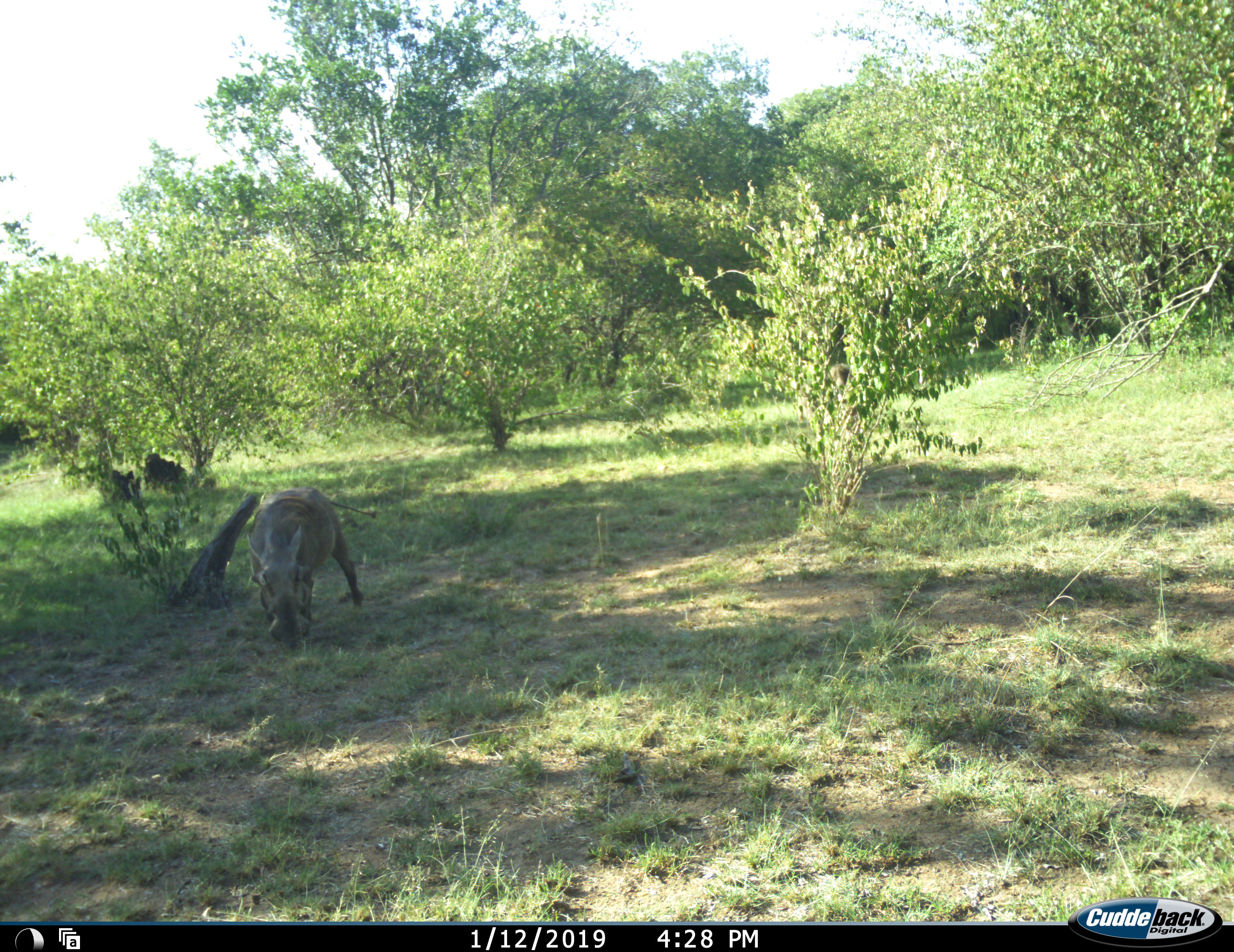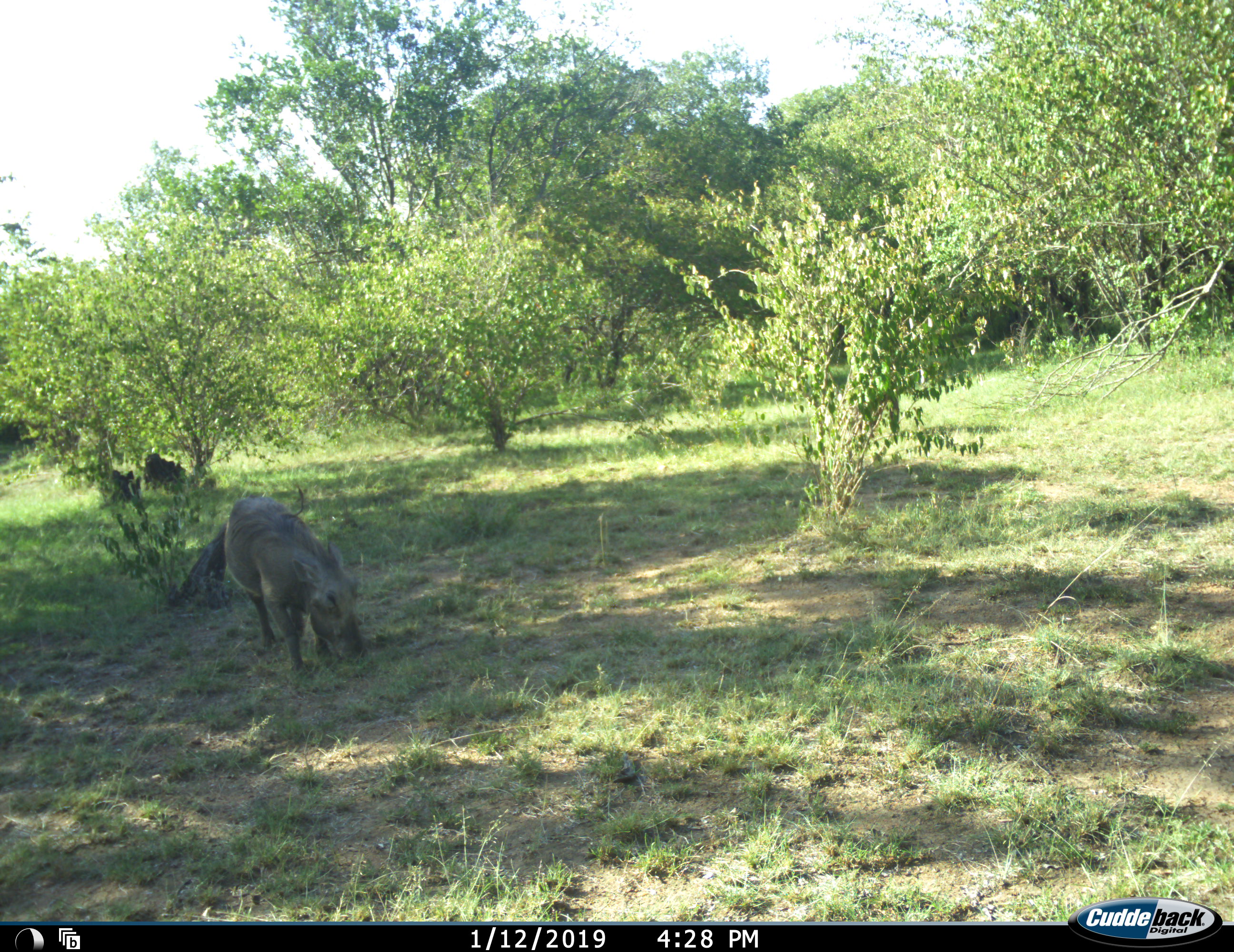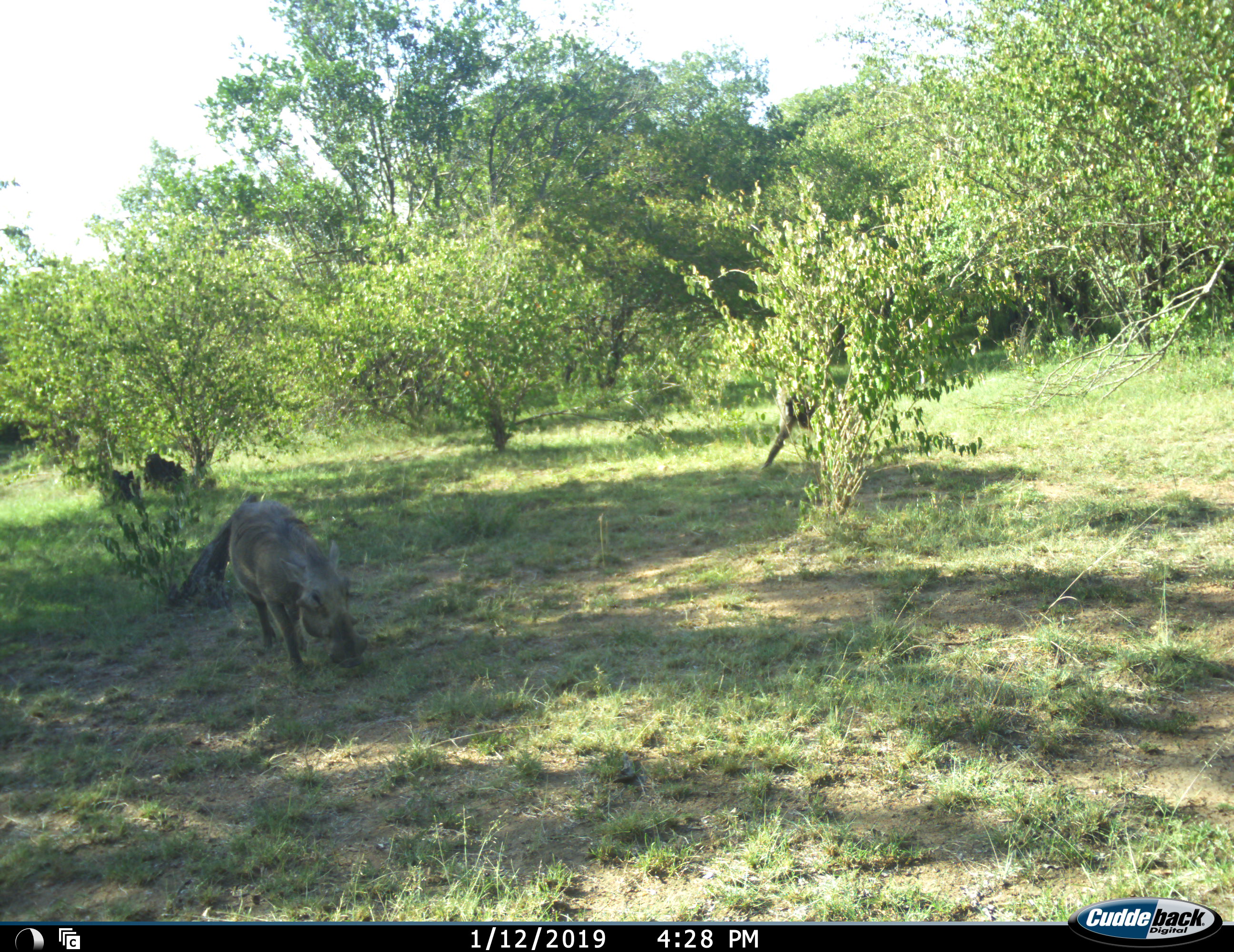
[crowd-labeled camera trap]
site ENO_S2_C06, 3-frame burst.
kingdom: Animalia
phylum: Chordata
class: Mammalia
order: Primates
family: Cercopithecidae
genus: Papio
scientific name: Papio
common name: baboon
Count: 1.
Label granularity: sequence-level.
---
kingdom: Animalia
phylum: Chordata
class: Mammalia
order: Artiodactyla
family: Suidae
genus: Phacochoerus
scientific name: Phacochoerus africanus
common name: warthog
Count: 1.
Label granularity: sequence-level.